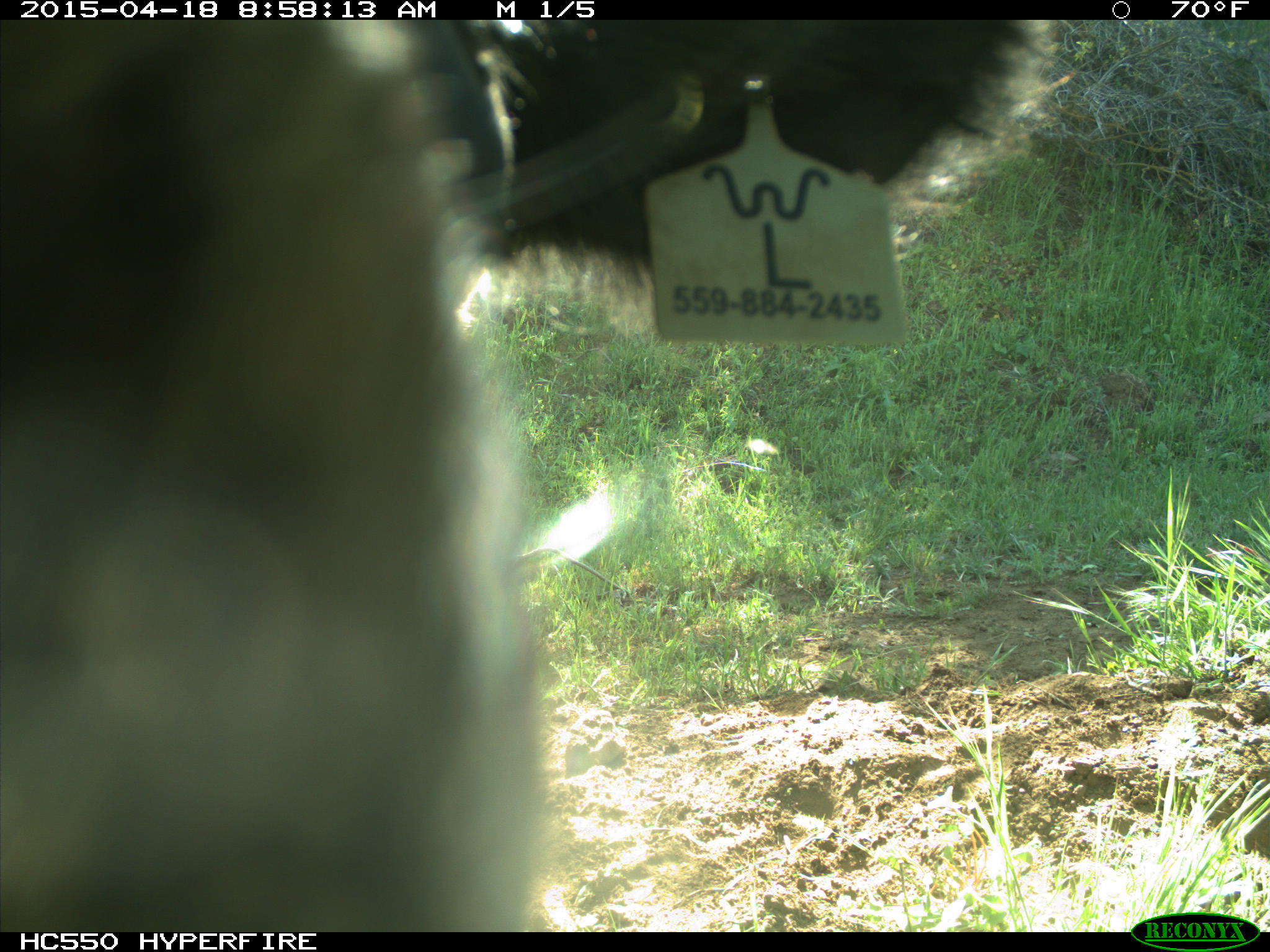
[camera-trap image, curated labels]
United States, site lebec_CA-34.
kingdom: Animalia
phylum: Chordata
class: Mammalia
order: Artiodactyla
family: Bovidae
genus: Bos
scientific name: Bos taurus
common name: domestic cow